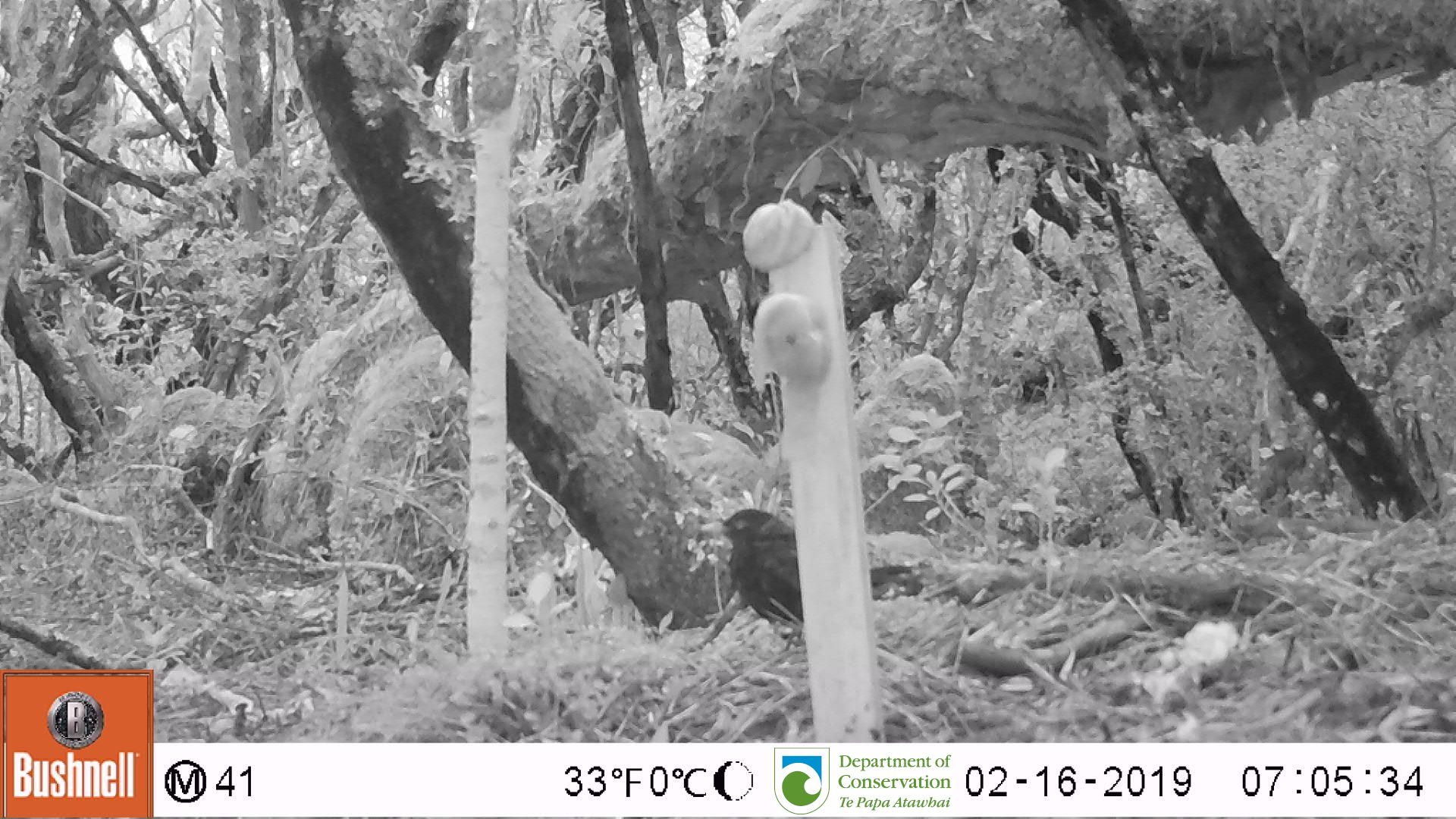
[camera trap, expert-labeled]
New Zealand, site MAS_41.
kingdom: Animalia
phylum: Chordata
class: Aves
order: Passeriformes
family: Turdidae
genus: Turdus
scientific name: Turdus merula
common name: eurasian blackbird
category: blackbird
Blackbird (eurasian blackbird) (Turdus merula).